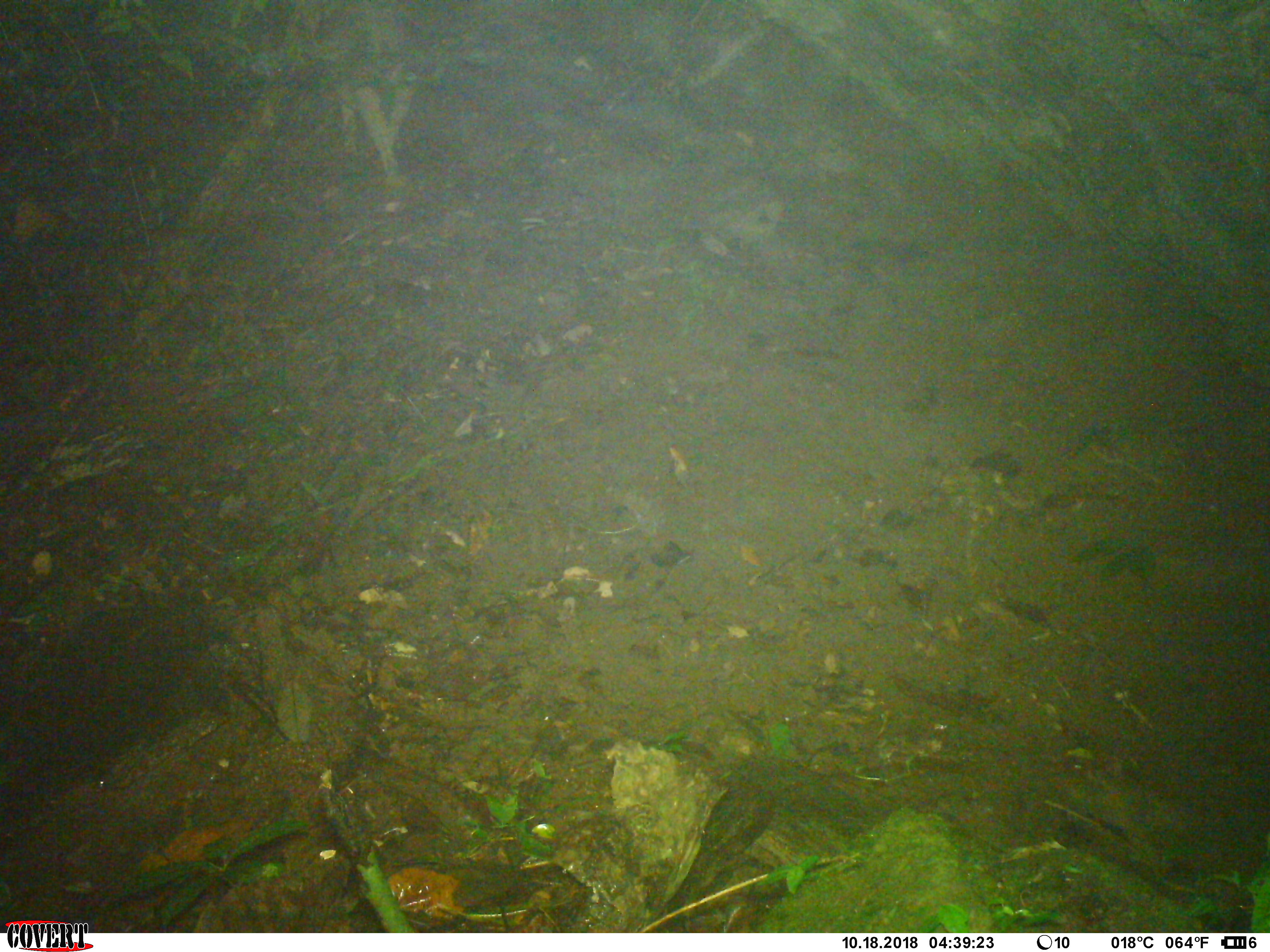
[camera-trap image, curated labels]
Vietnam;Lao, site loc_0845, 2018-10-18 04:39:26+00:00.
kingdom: Animalia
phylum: Chordata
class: Mammalia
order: Artiodactyla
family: Suidae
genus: Sus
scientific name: Sus scrofa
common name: eurasian wild pig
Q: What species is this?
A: Eurasian wild pig (Sus scrofa).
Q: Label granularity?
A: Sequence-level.